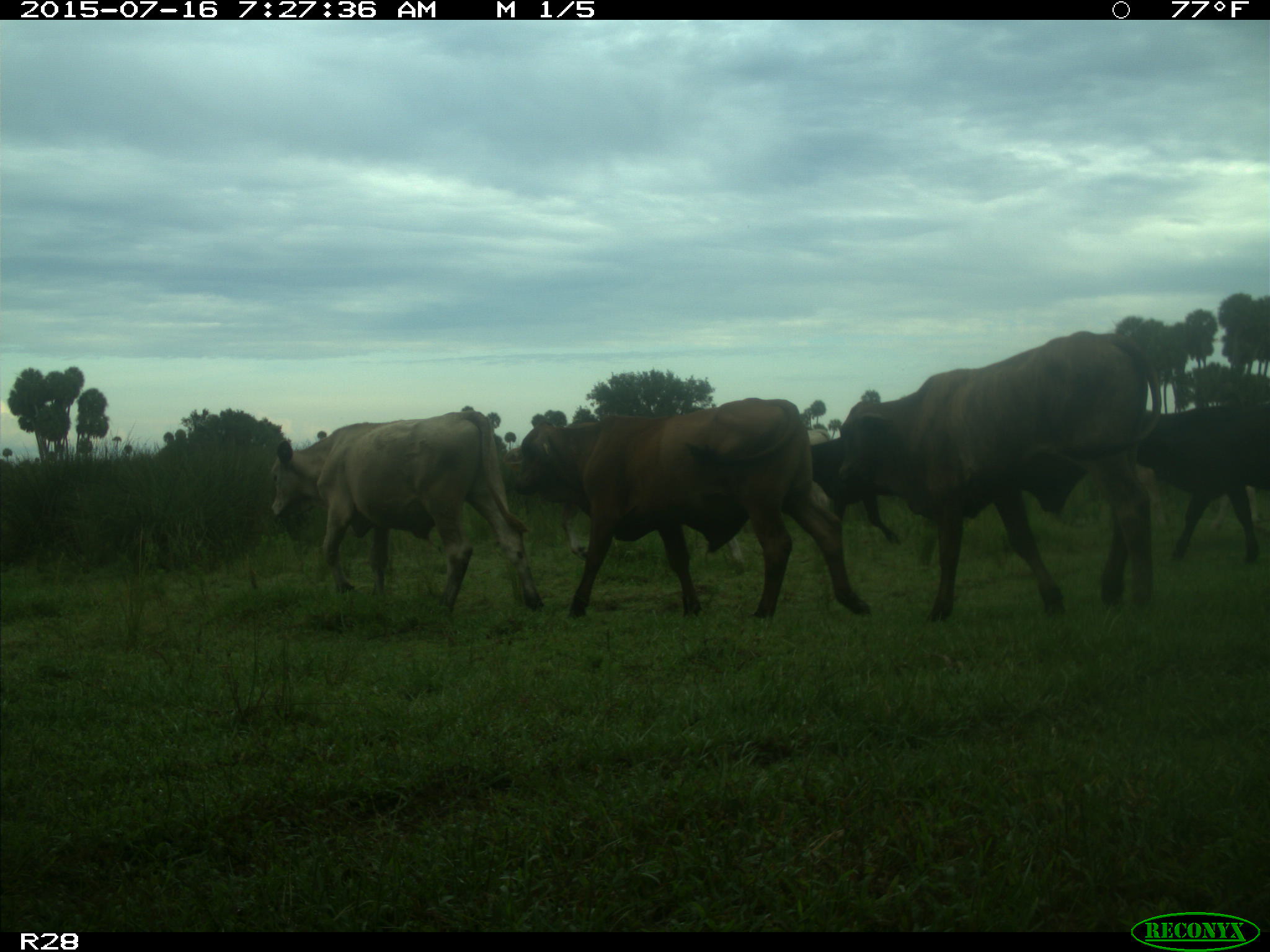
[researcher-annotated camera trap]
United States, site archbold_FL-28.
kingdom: Animalia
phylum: Chordata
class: Mammalia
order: Artiodactyla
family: Bovidae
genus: Bos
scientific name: Bos taurus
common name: domestic cow